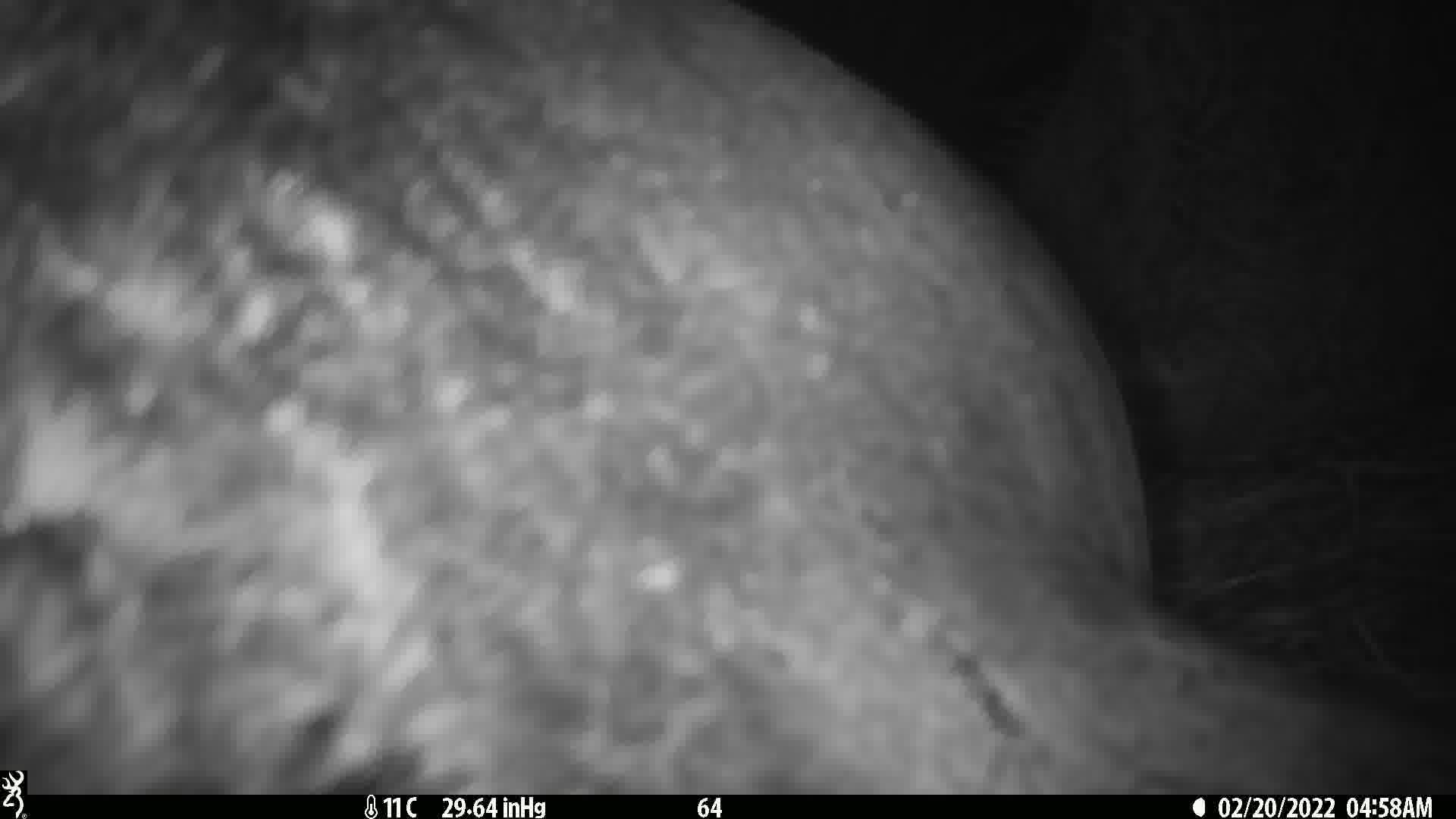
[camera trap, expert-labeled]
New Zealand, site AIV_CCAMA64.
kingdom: Animalia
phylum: Chordata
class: Mammalia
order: Carnivora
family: Otariidae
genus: Phocarctos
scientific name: Phocarctos hookeri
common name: new zealand sea lion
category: sealion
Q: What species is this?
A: Sealion (new zealand sea lion) (Phocarctos hookeri).